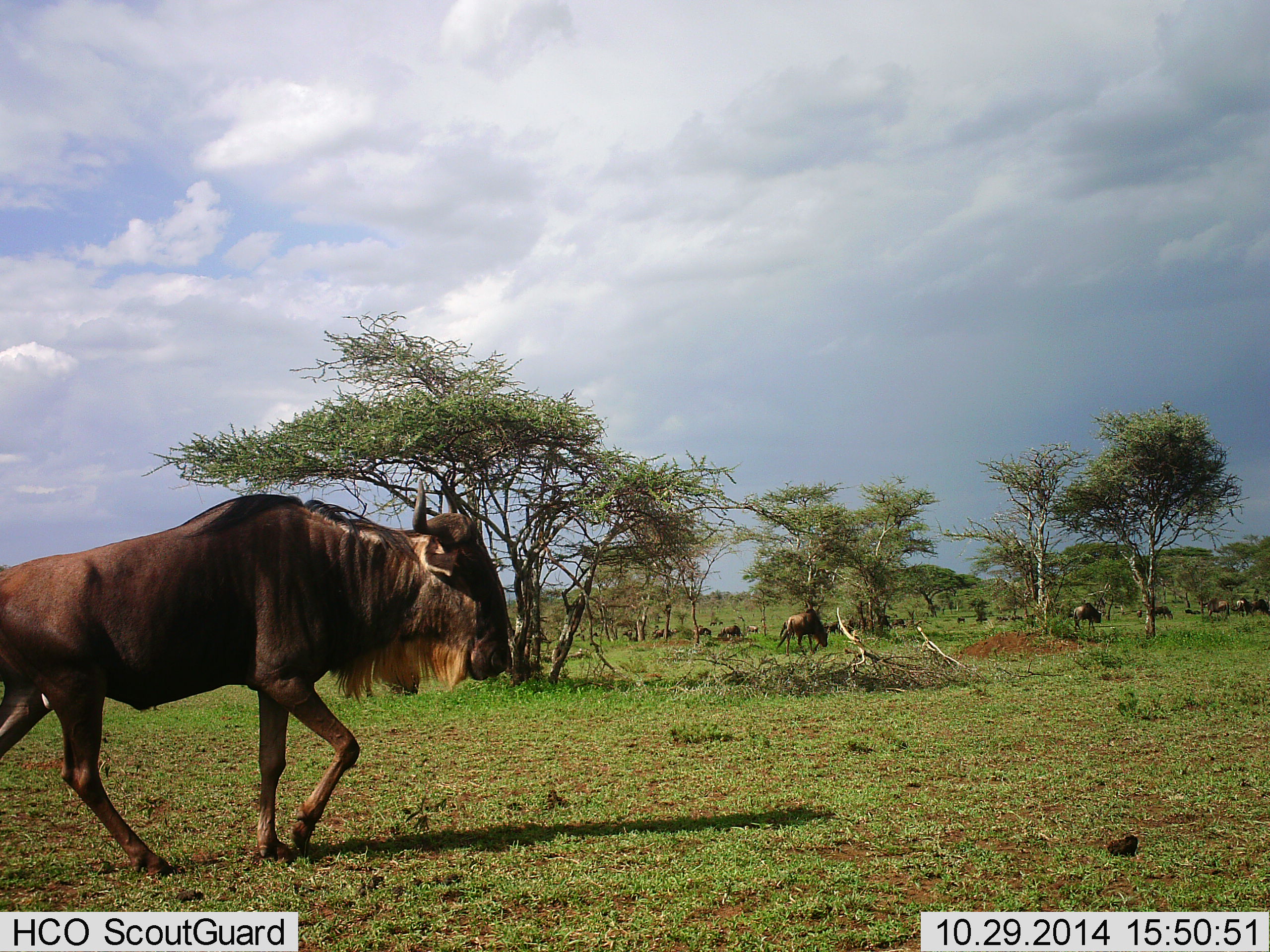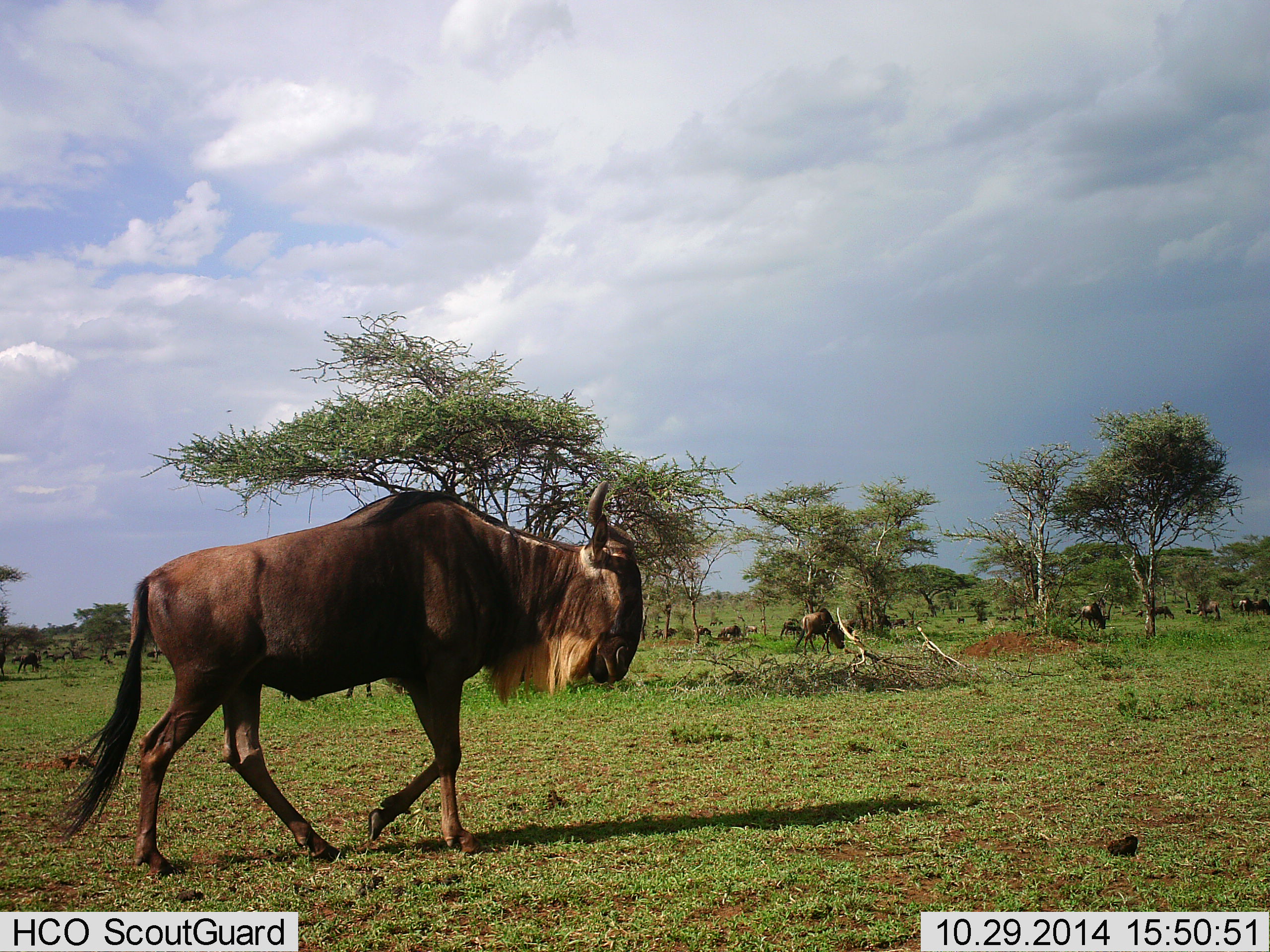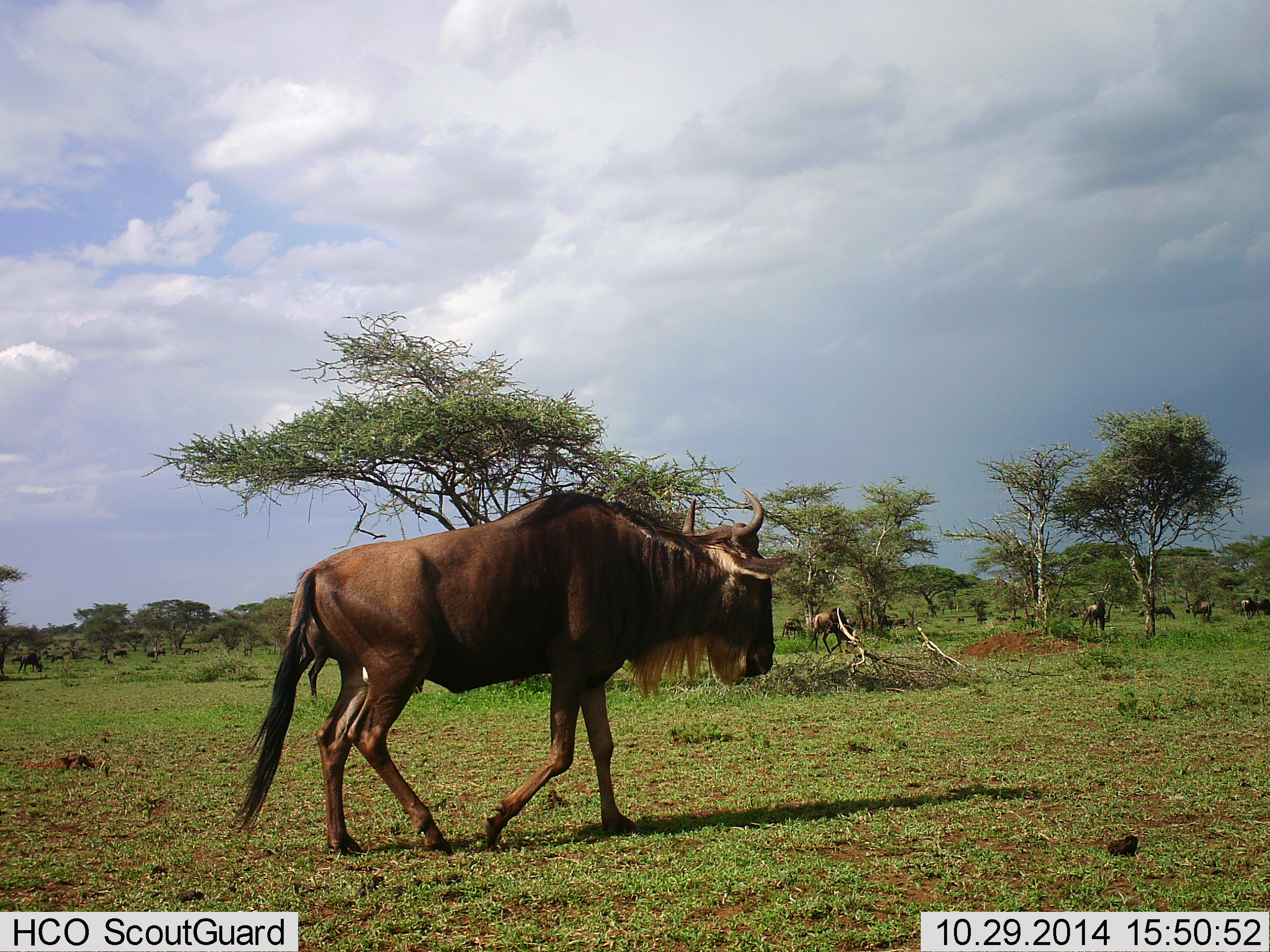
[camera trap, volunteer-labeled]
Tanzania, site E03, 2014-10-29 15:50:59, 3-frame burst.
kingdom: Animalia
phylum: Chordata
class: Mammalia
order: Artiodactyla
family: Bovidae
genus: Connochaetes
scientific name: Connochaetes taurinus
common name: blue wildebeest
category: wildebeest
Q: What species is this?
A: Wildebeest (blue wildebeest) (Connochaetes taurinus).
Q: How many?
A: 11-50.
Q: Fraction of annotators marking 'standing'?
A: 50%.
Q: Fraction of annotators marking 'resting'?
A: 0%.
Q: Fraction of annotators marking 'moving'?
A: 90%.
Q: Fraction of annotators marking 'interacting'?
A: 0%.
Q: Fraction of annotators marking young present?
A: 0%.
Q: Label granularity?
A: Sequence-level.